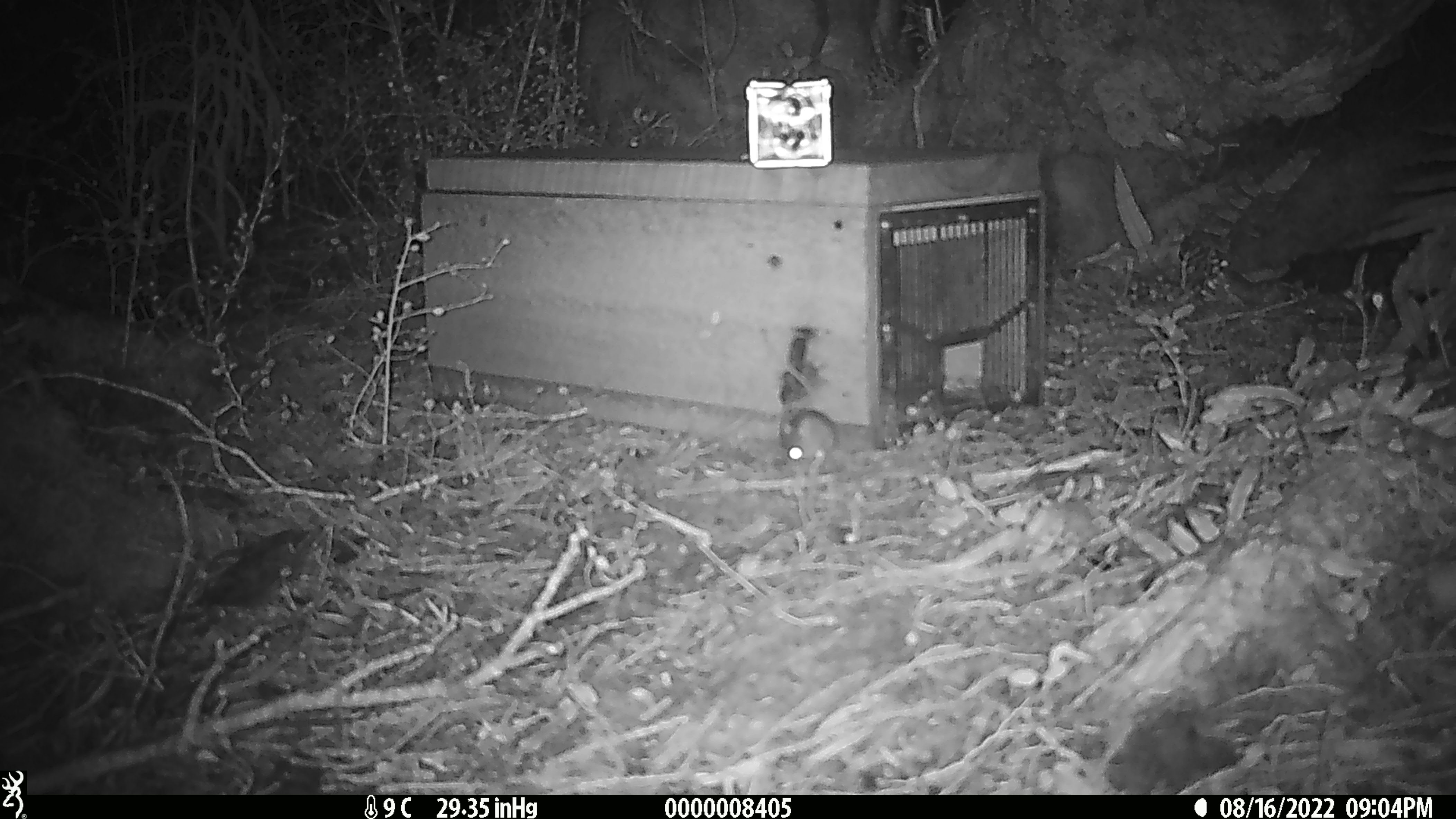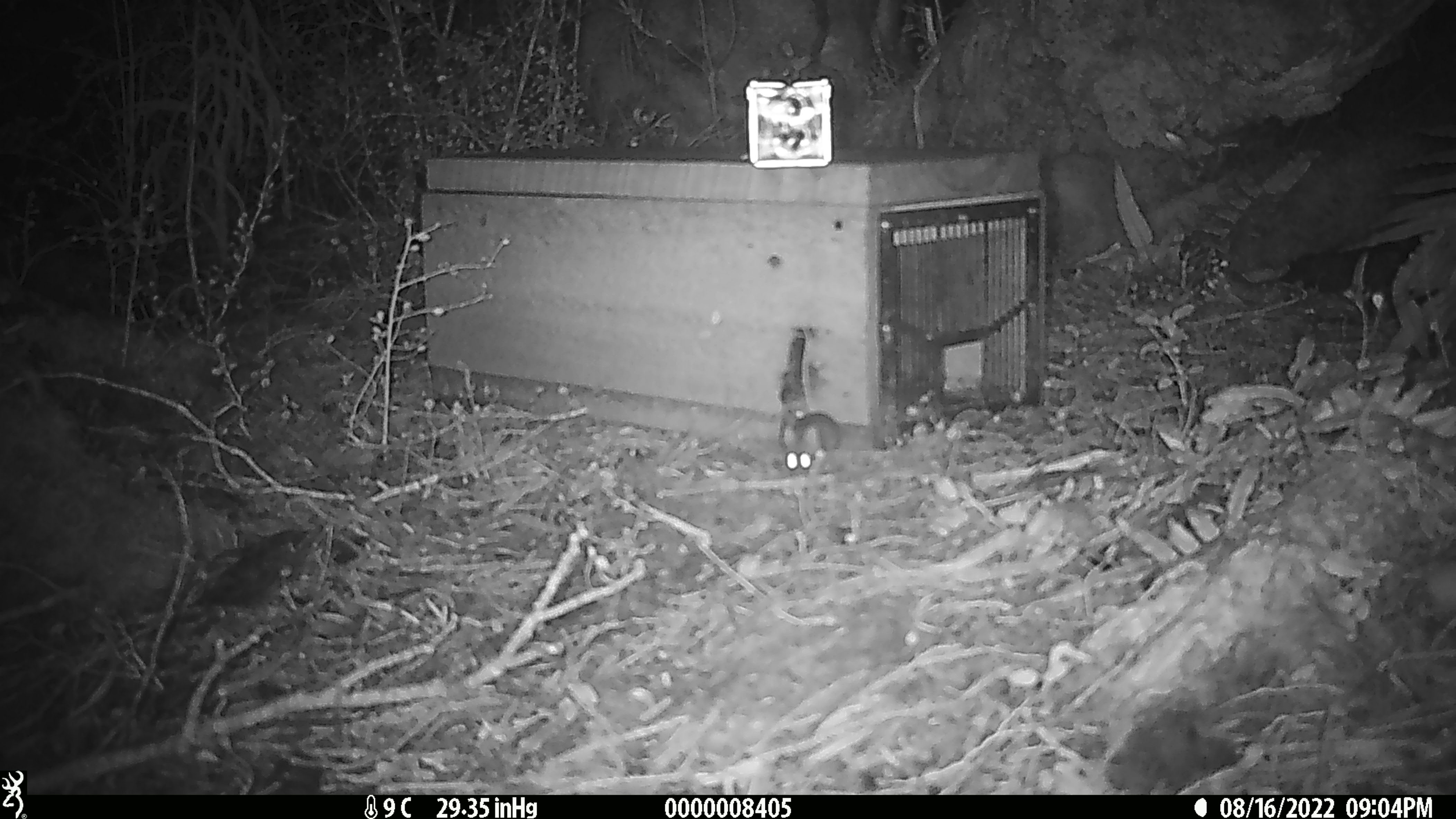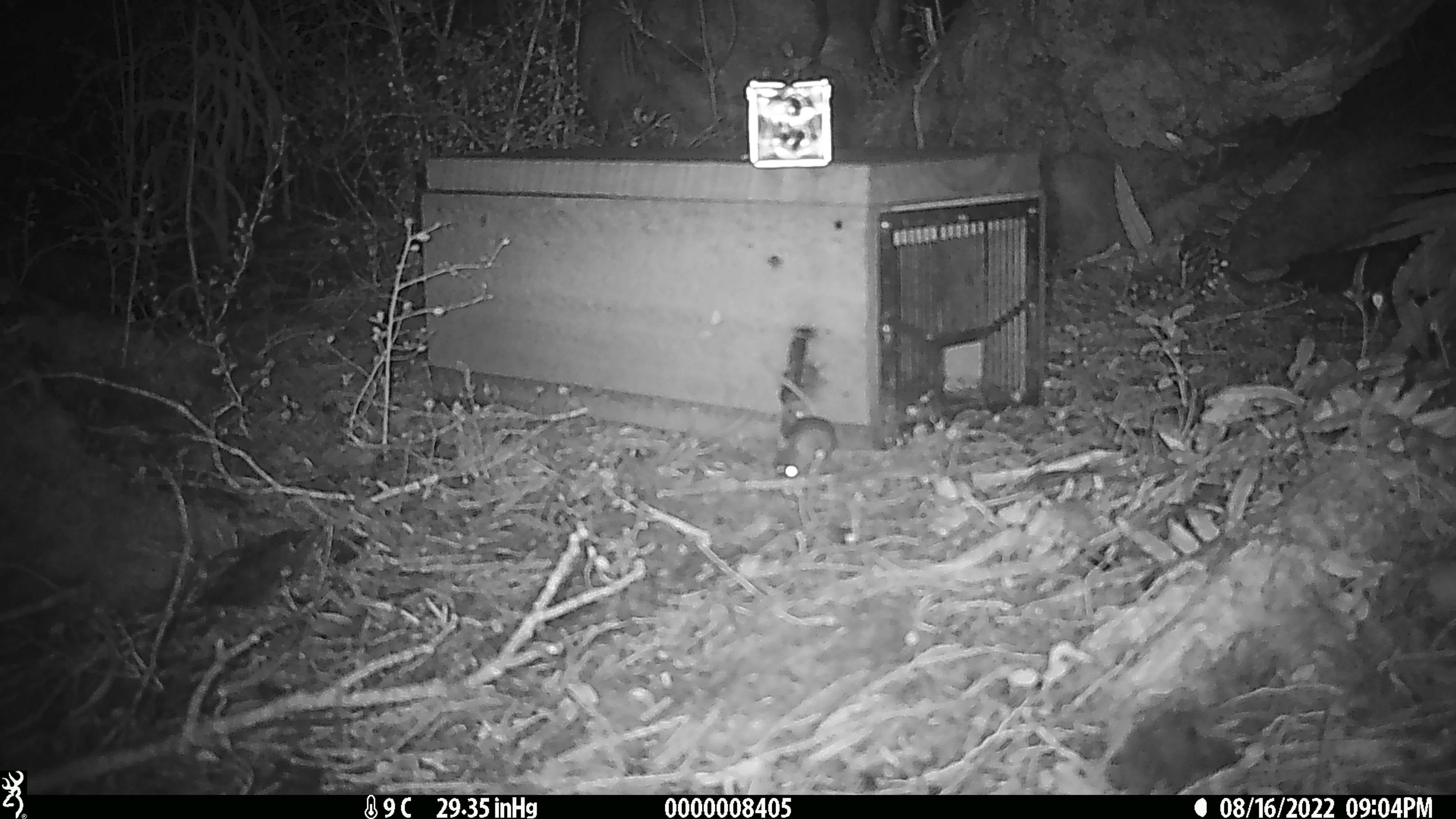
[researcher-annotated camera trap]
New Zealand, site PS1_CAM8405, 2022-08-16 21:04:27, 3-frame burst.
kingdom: Animalia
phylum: Chordata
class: Mammalia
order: Rodentia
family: Muridae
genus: Mus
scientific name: Mus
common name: mouse